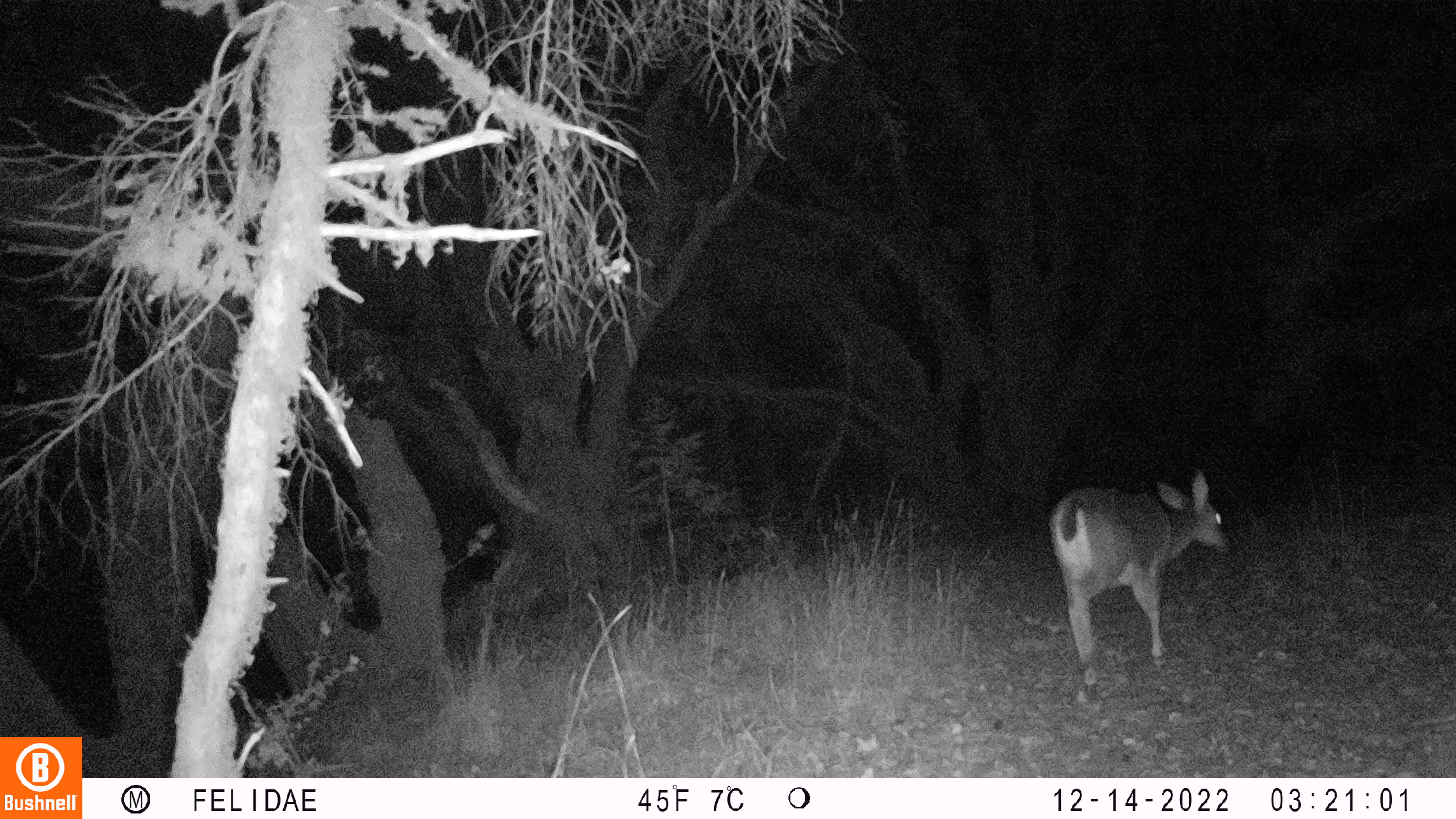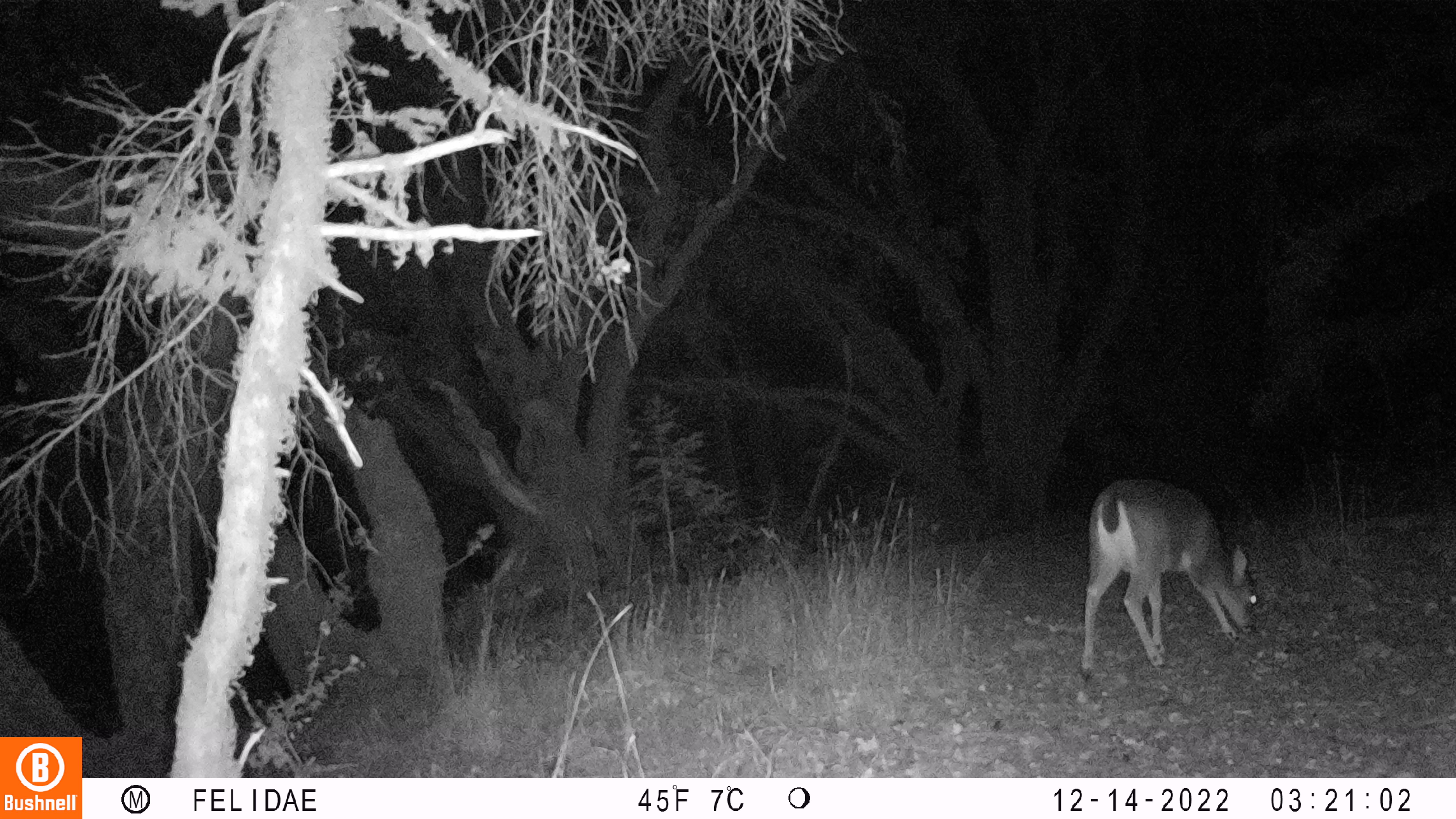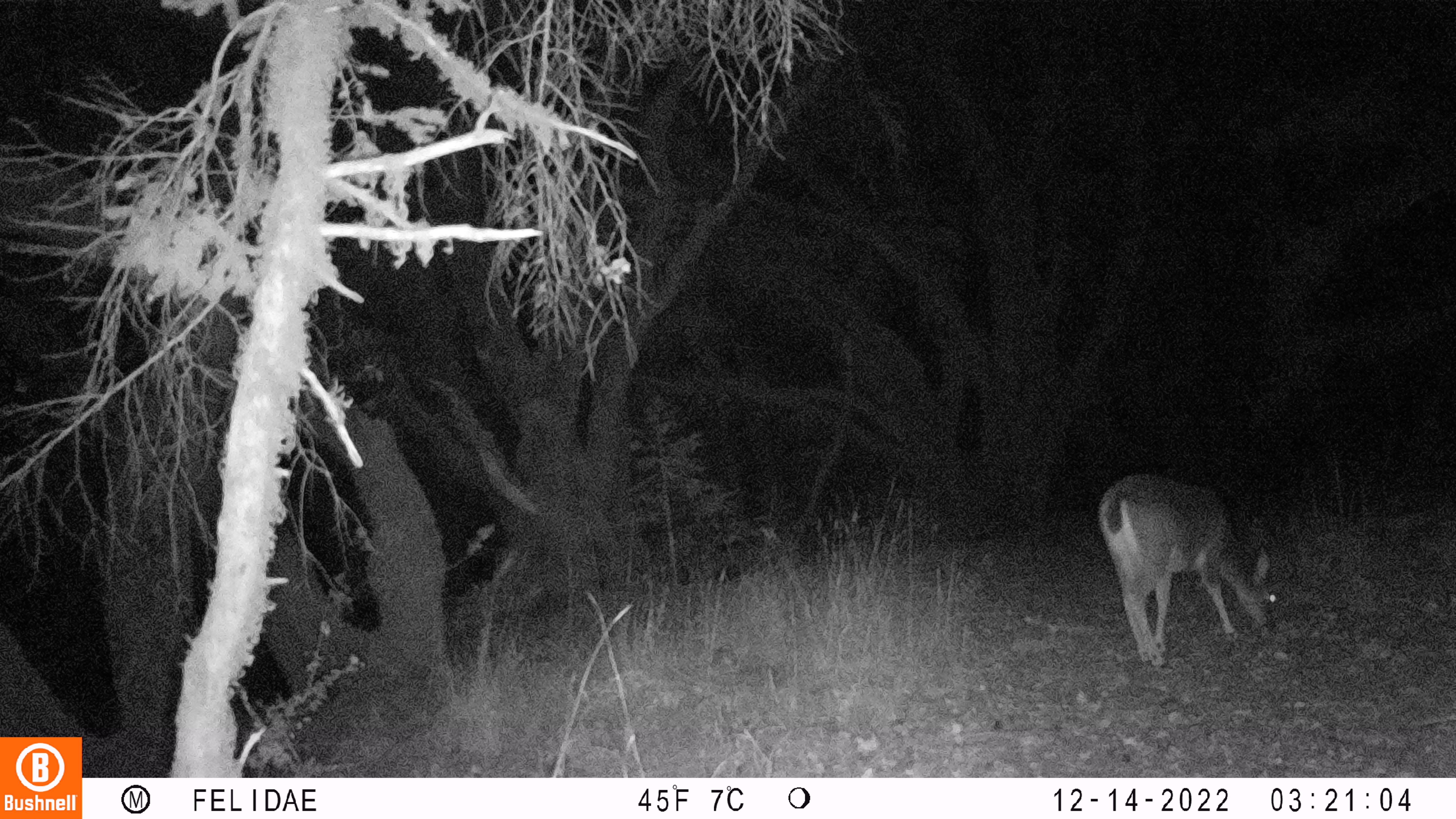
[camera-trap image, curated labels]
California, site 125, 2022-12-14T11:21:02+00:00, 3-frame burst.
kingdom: Animalia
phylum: Chordata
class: Mammalia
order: Artiodactyla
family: Cervidae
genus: Odocoileus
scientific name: Odocoileus hemionus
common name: mule deer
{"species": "mule deer (Odocoileus hemionus)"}